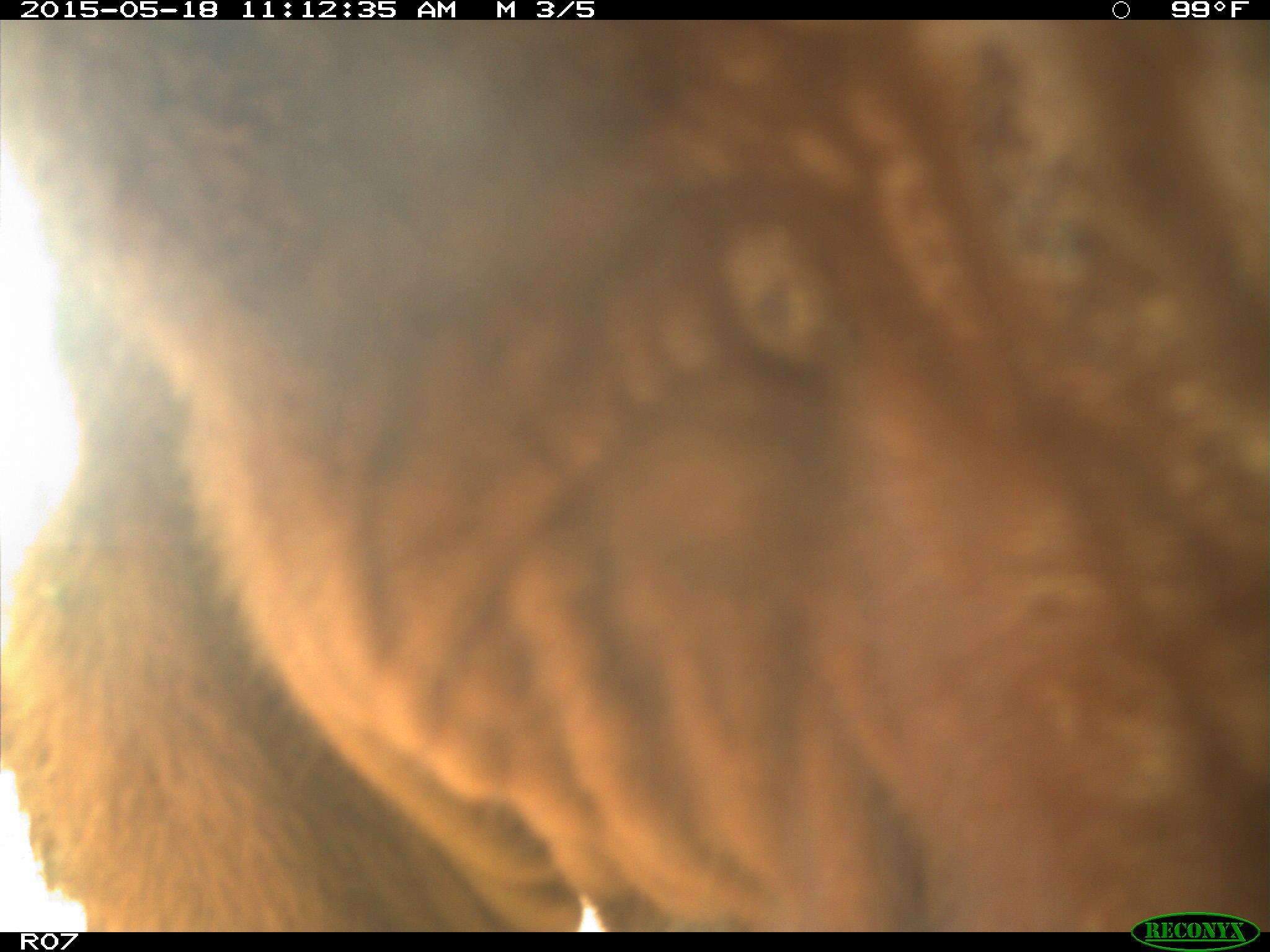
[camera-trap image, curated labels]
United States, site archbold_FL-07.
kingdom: Animalia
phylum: Chordata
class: Mammalia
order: Artiodactyla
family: Bovidae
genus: Bos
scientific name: Bos taurus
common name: domestic cow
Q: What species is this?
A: Bos taurus (domestic cow).